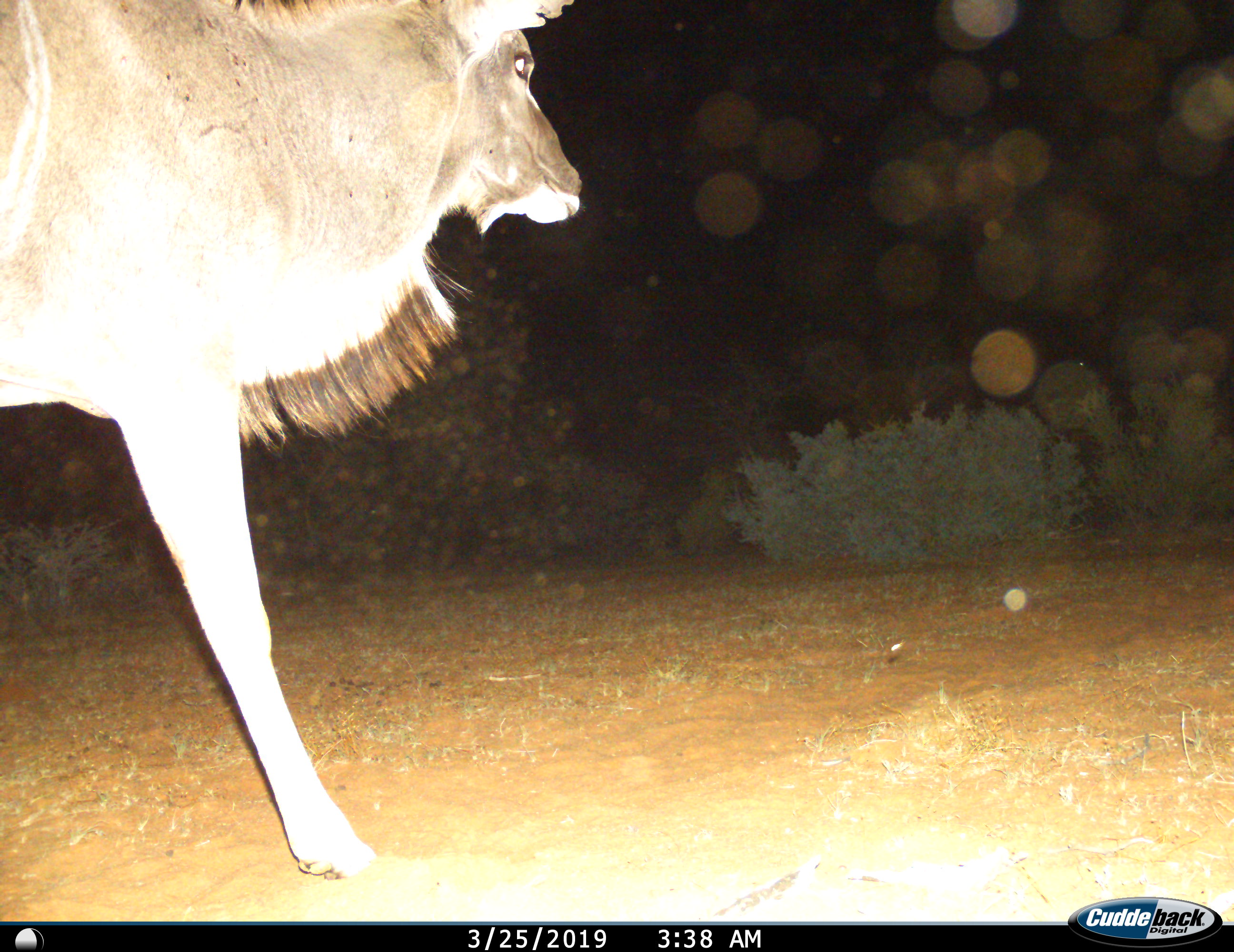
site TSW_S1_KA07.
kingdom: Animalia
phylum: Chordata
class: Mammalia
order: Artiodactyla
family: Bovidae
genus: Tragelaphus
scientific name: Tragelaphus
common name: kudu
Kudu (Tragelaphus), count 1. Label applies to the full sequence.